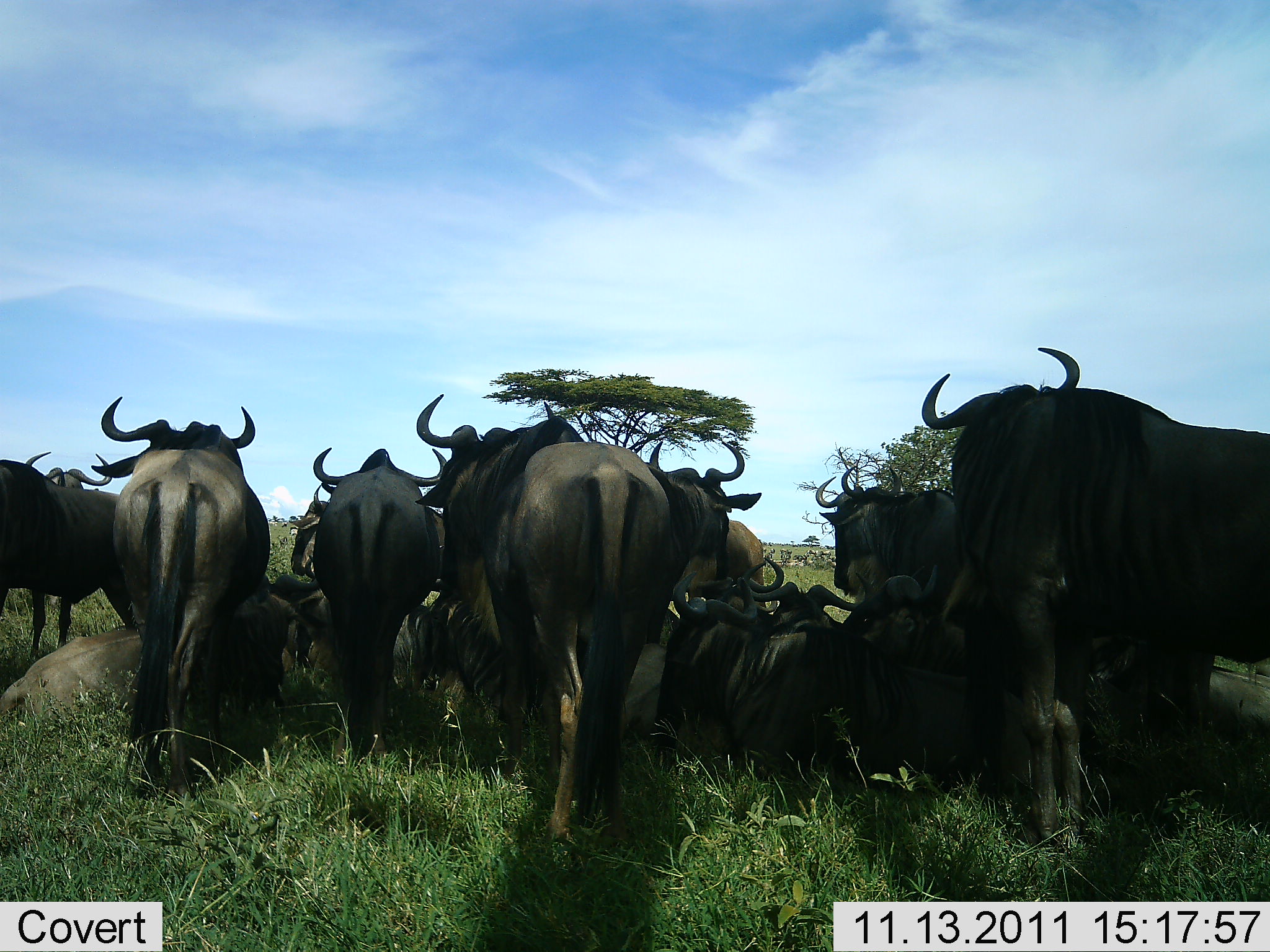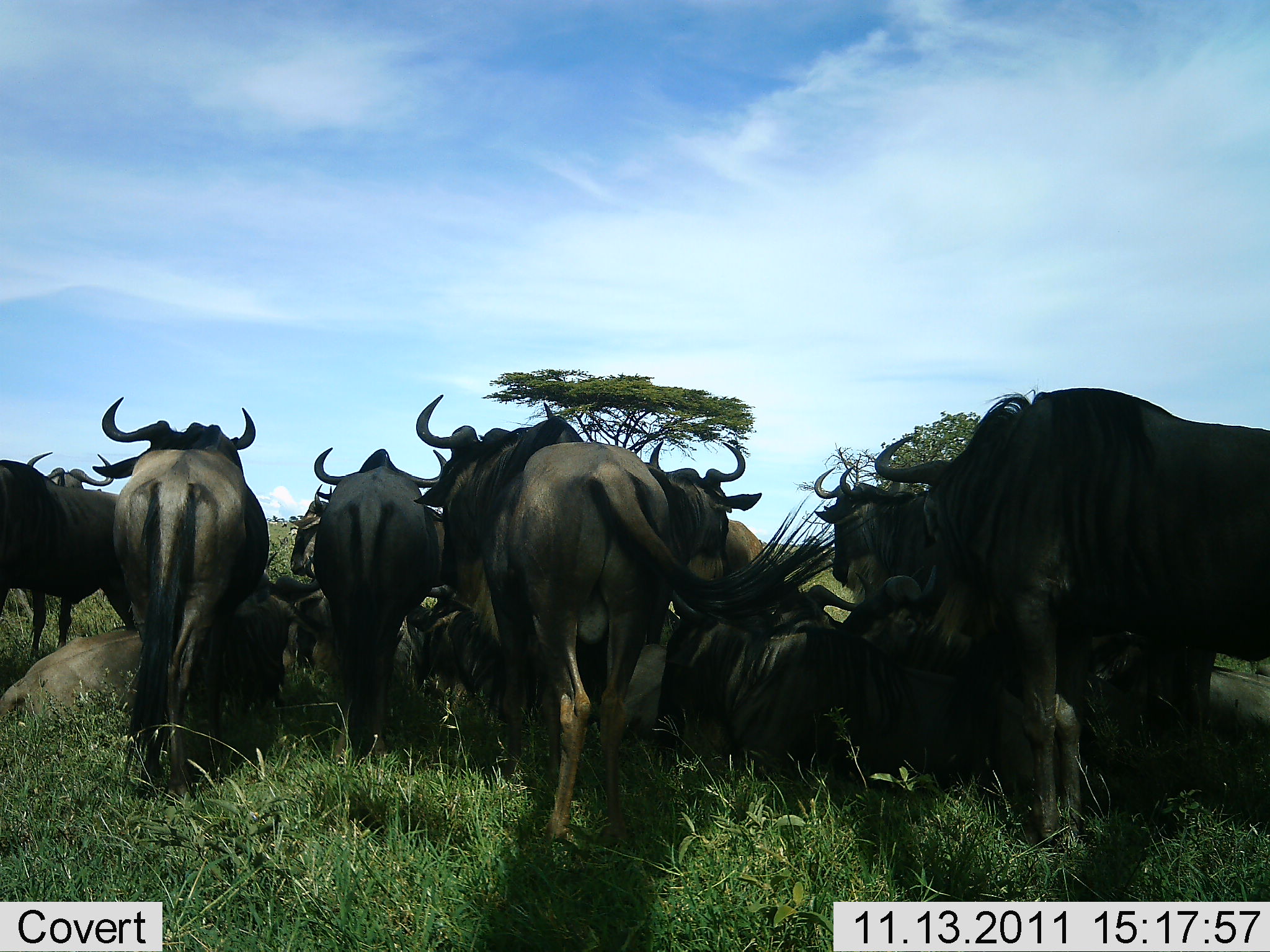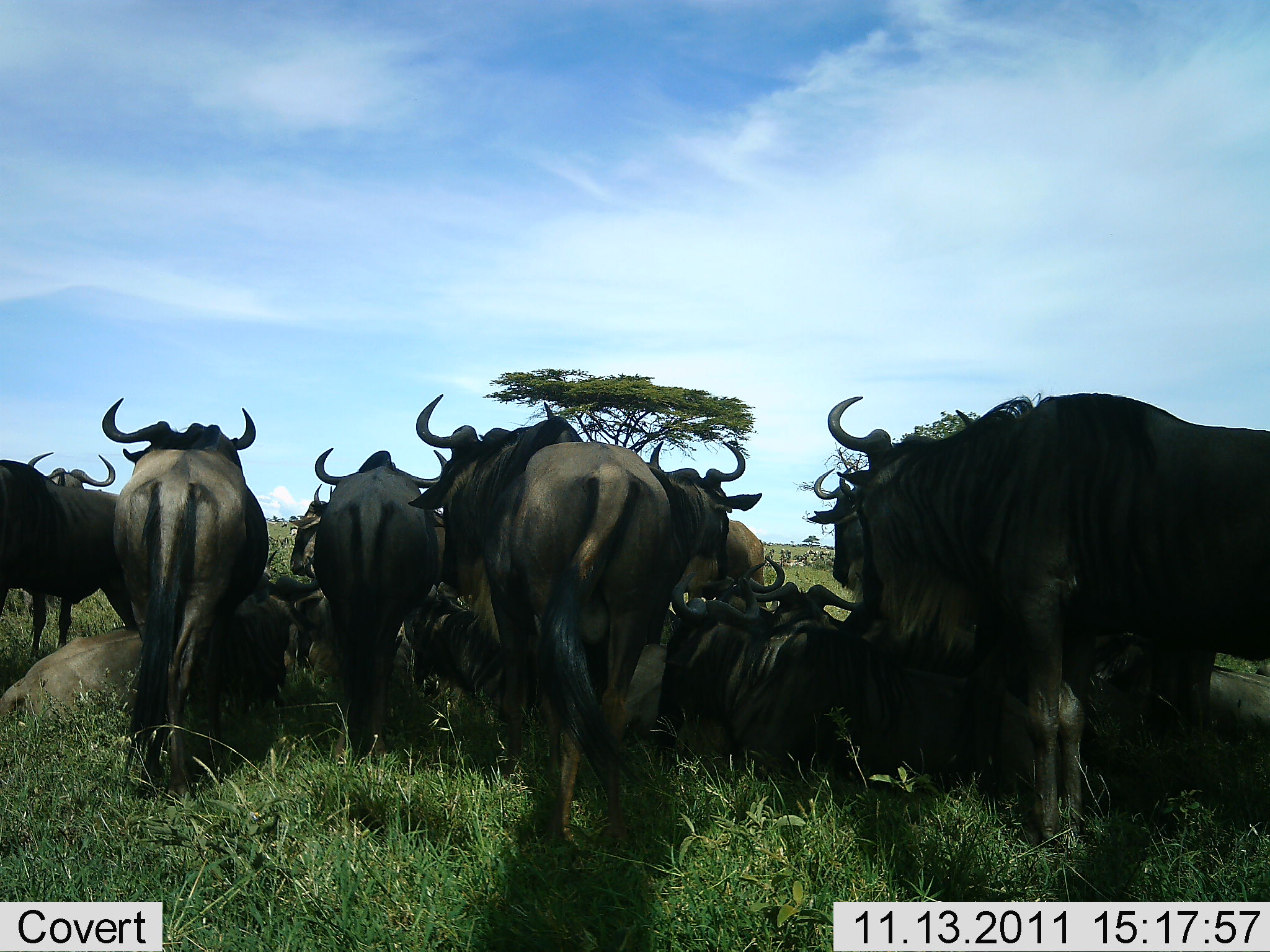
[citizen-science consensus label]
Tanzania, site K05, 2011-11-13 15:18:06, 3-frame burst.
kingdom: Animalia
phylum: Chordata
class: Mammalia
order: Artiodactyla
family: Bovidae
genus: Connochaetes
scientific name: Connochaetes taurinus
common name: blue wildebeest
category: wildebeest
Wildebeest (blue wildebeest) (Connochaetes taurinus), count 11-50. Behavior (volunteer vote fractions): standing 80%, resting 100%, moving 7%, interacting 7%. Young present (vote fraction): 0%. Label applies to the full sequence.